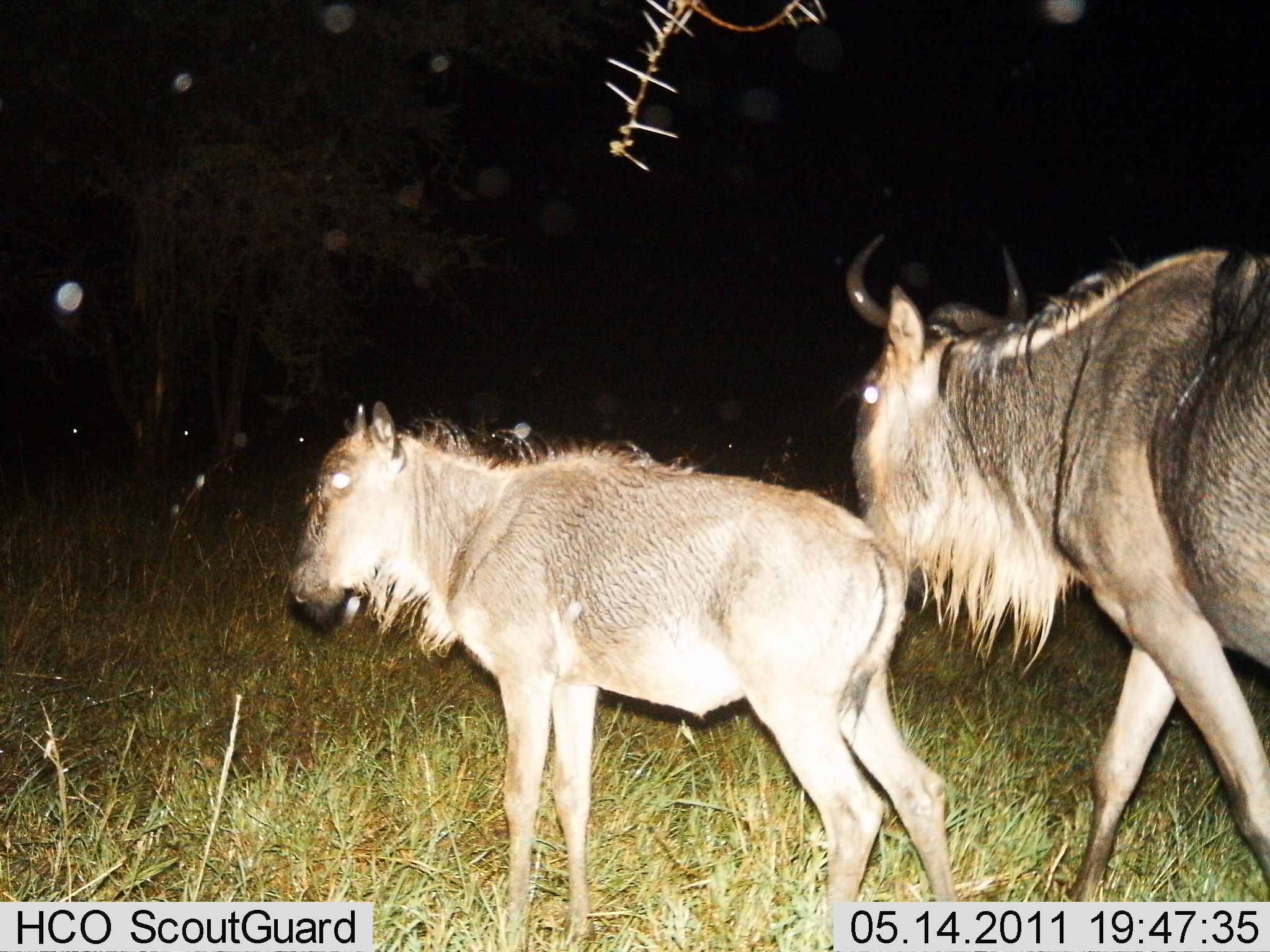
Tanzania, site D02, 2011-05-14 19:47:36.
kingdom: Animalia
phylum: Chordata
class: Mammalia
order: Artiodactyla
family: Bovidae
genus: Connochaetes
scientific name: Connochaetes taurinus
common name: blue wildebeest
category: wildebeest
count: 2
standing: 18%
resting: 0%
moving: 91%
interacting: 0%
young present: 82%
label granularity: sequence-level